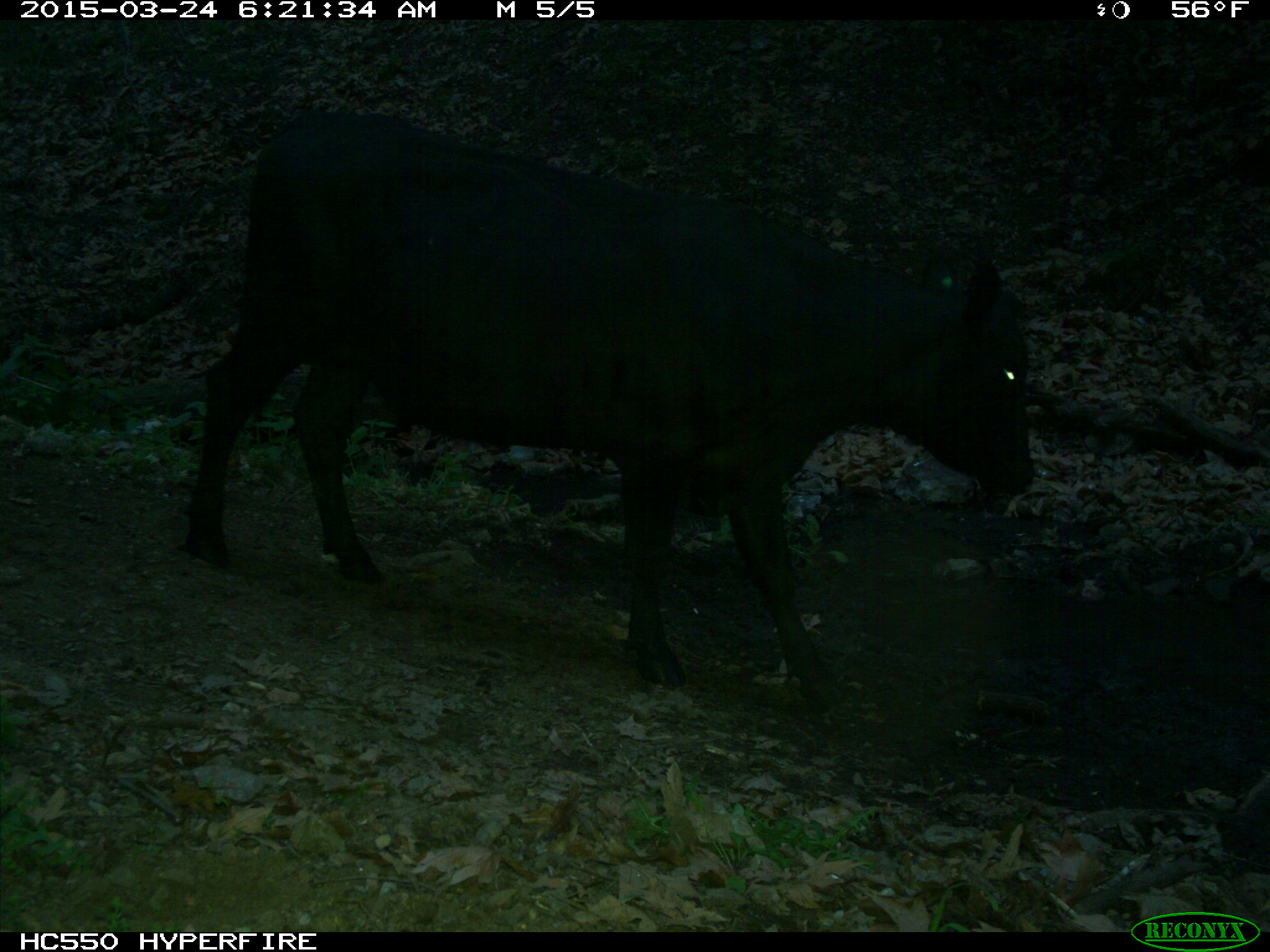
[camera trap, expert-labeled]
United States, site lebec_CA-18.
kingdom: Animalia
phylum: Chordata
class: Mammalia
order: Artiodactyla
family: Bovidae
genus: Bos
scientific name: Bos taurus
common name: domestic cow